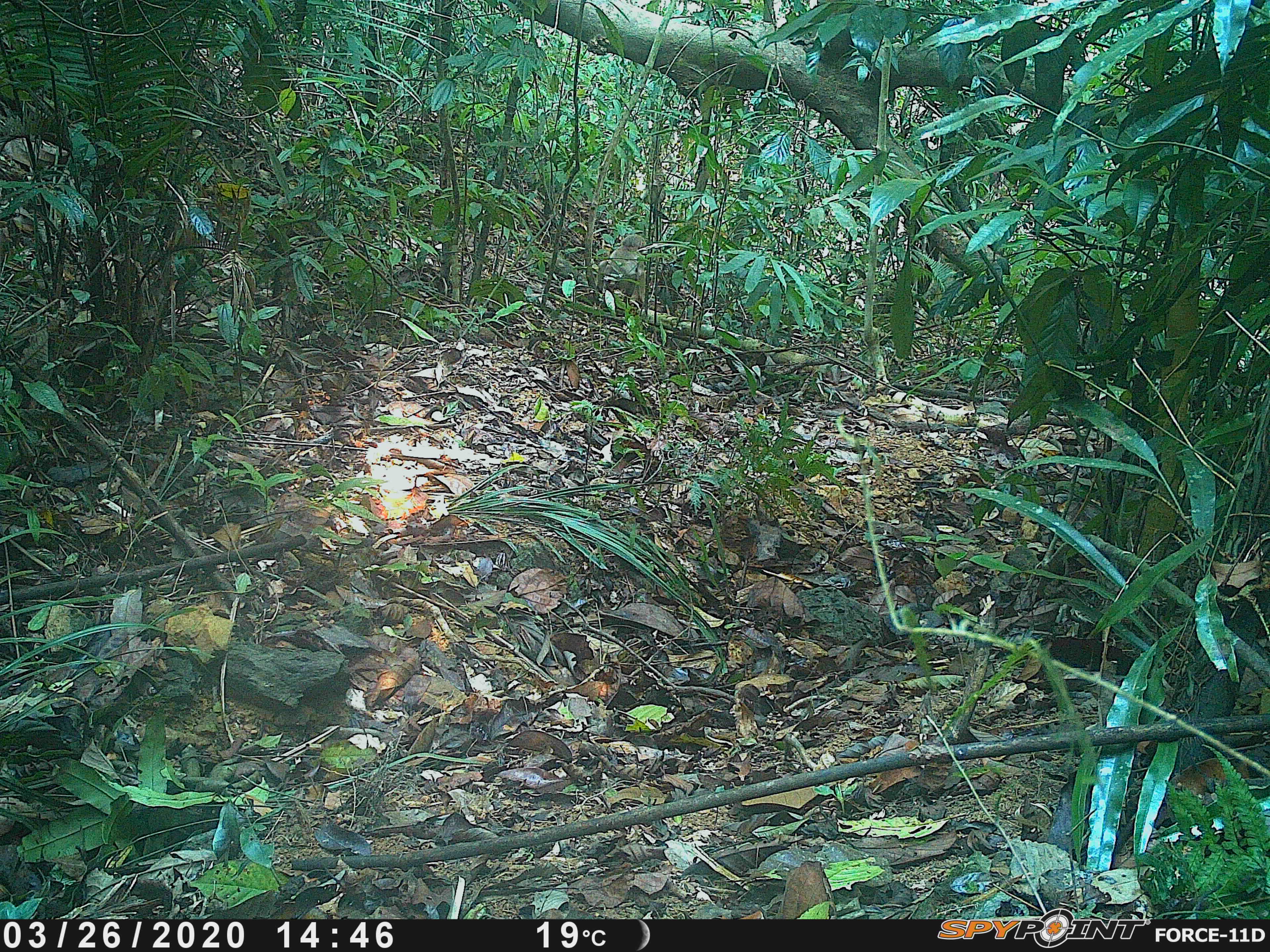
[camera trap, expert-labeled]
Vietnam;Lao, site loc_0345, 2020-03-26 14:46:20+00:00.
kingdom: Animalia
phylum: Chordata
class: Mammalia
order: Primates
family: Cercopithecidae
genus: Macaca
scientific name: Macaca arctoides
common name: stump-tailed macaque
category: stump tailed macaque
Stump tailed macaque (stump-tailed macaque) (Macaca arctoides). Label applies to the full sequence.